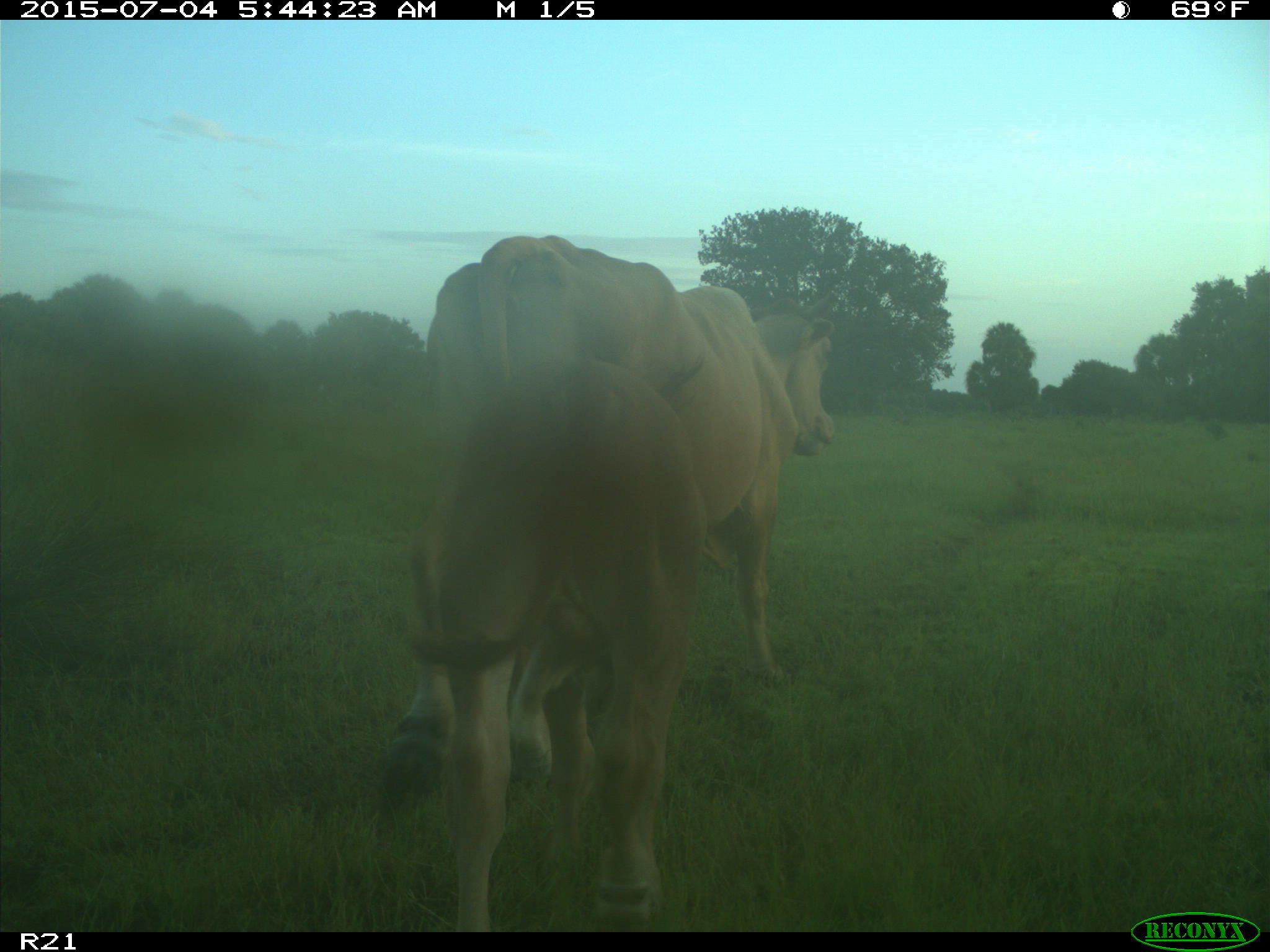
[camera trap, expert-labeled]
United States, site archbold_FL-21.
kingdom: Animalia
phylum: Chordata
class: Mammalia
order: Artiodactyla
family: Bovidae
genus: Bos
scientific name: Bos taurus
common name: domestic cow